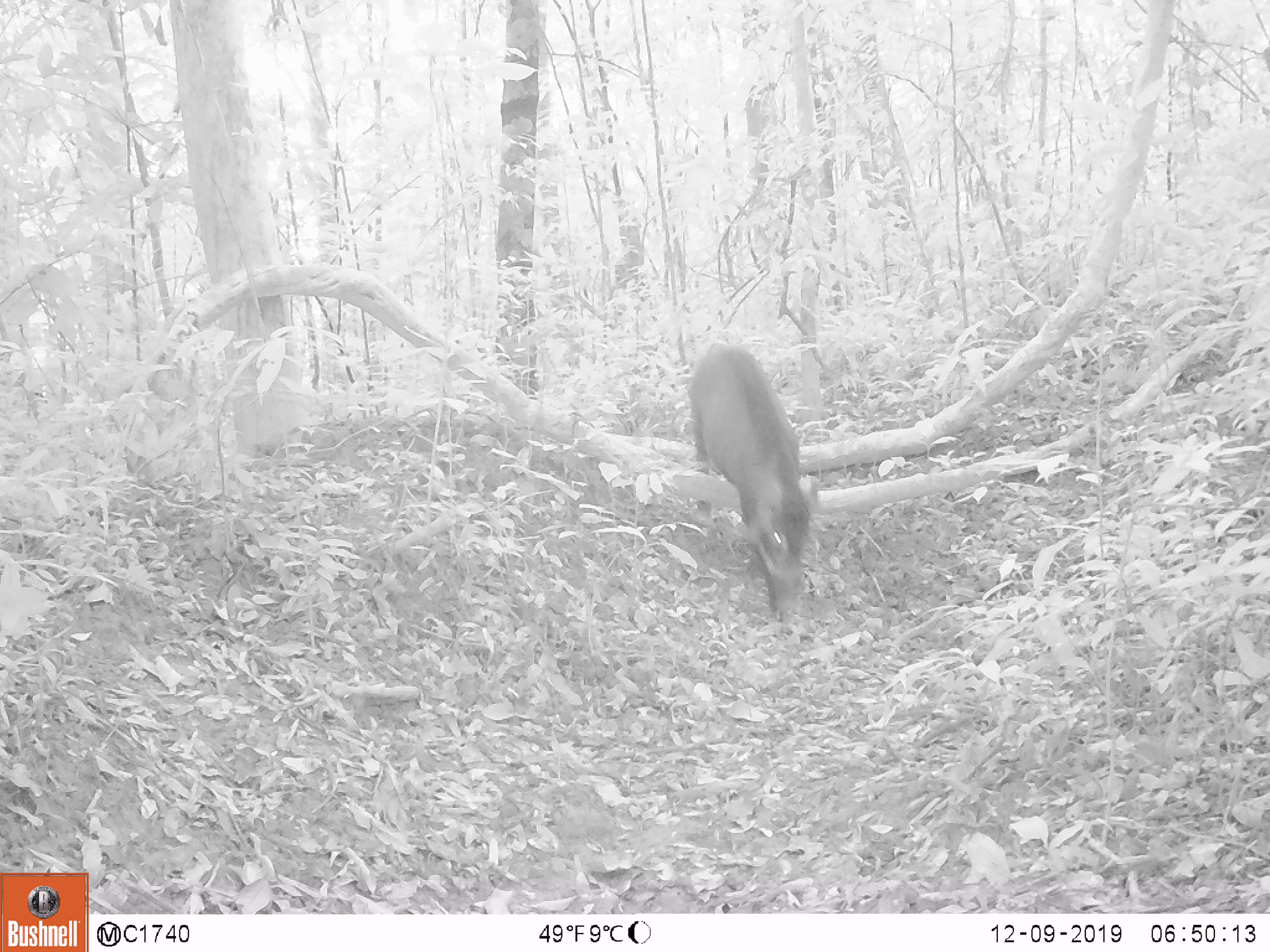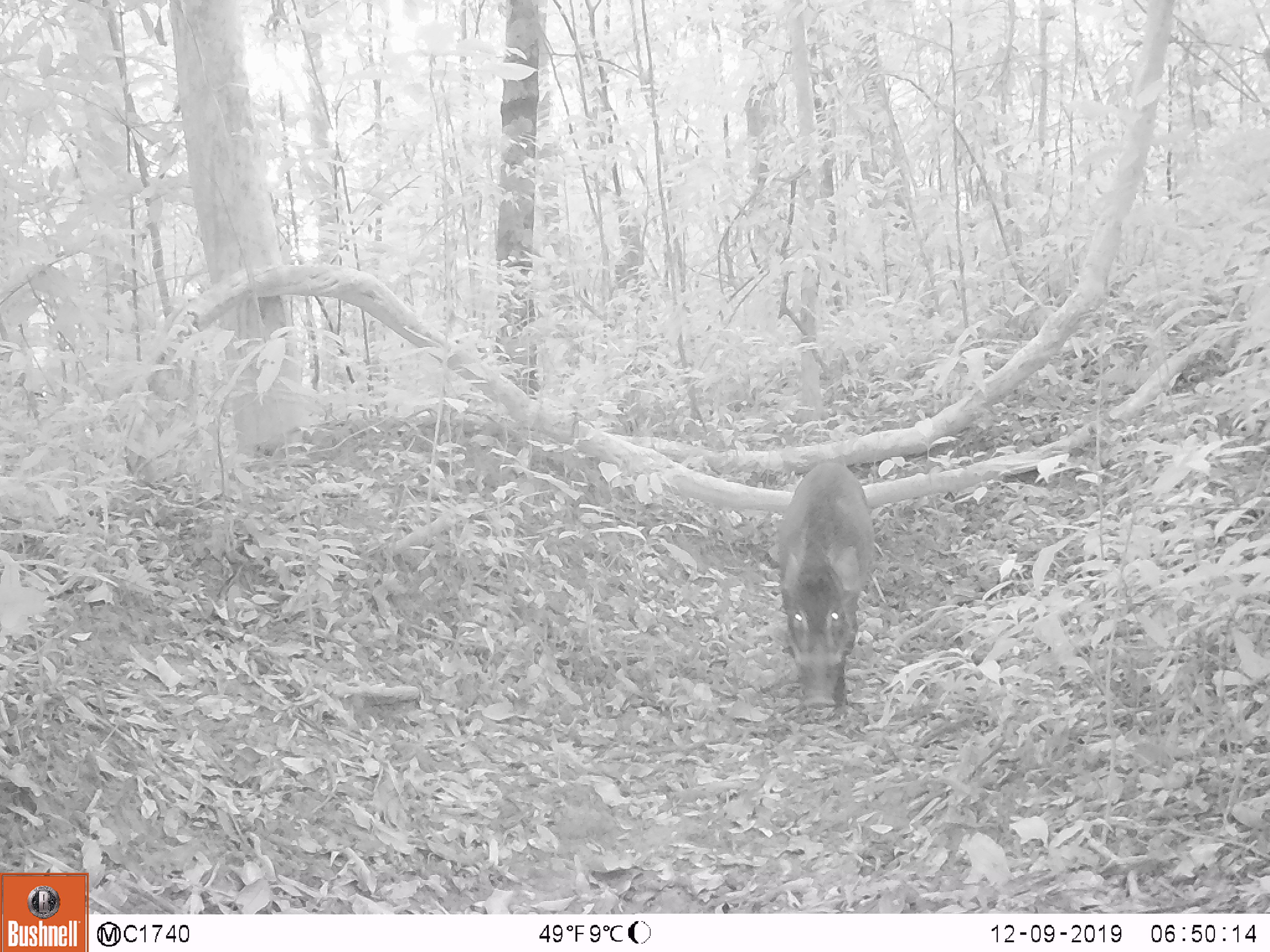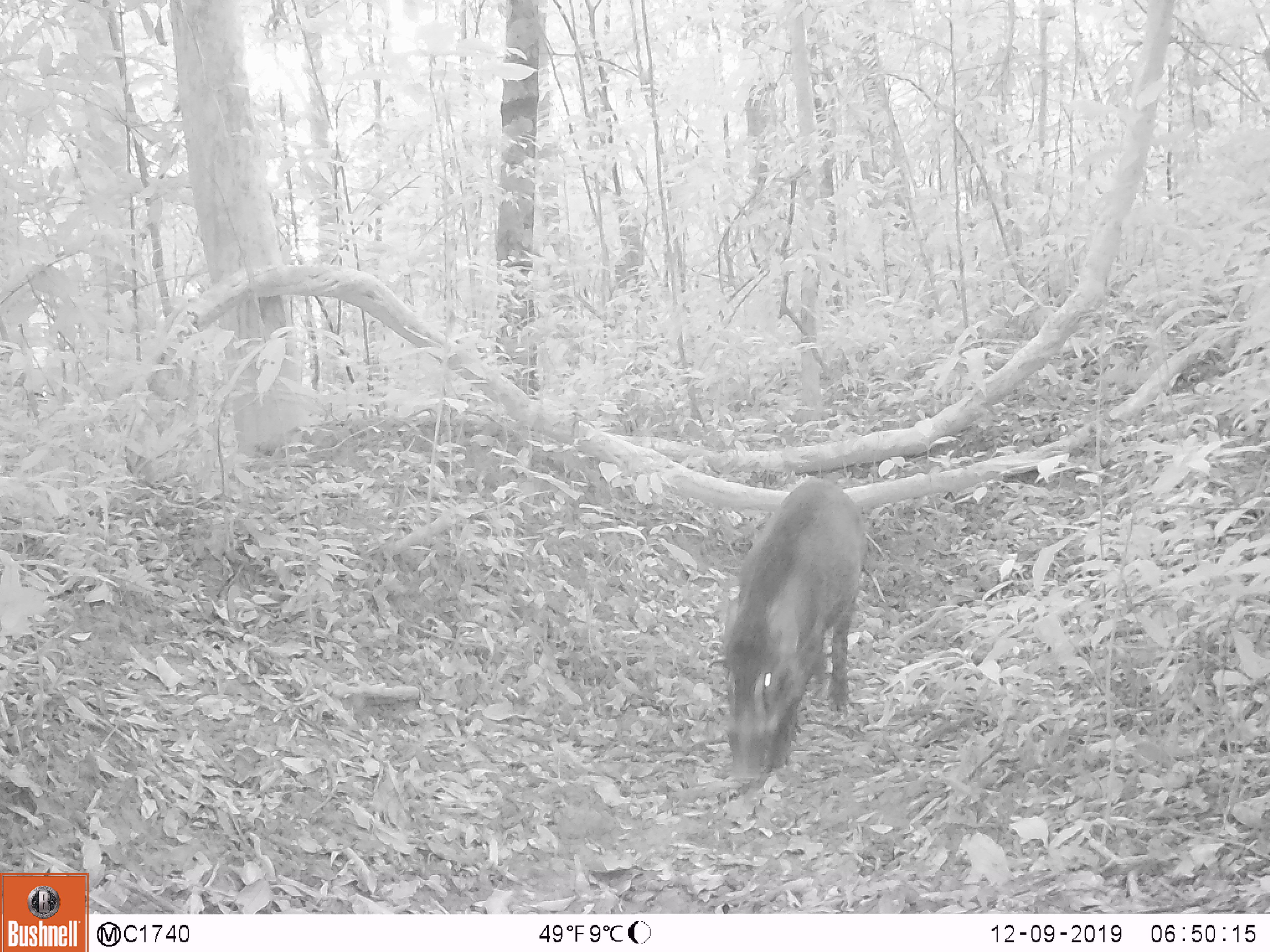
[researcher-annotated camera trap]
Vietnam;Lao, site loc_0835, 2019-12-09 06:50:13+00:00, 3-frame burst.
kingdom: Animalia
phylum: Chordata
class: Mammalia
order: Artiodactyla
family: Suidae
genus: Sus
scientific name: Sus scrofa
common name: eurasian wild pig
Eurasian wild pig (Sus scrofa). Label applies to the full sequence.